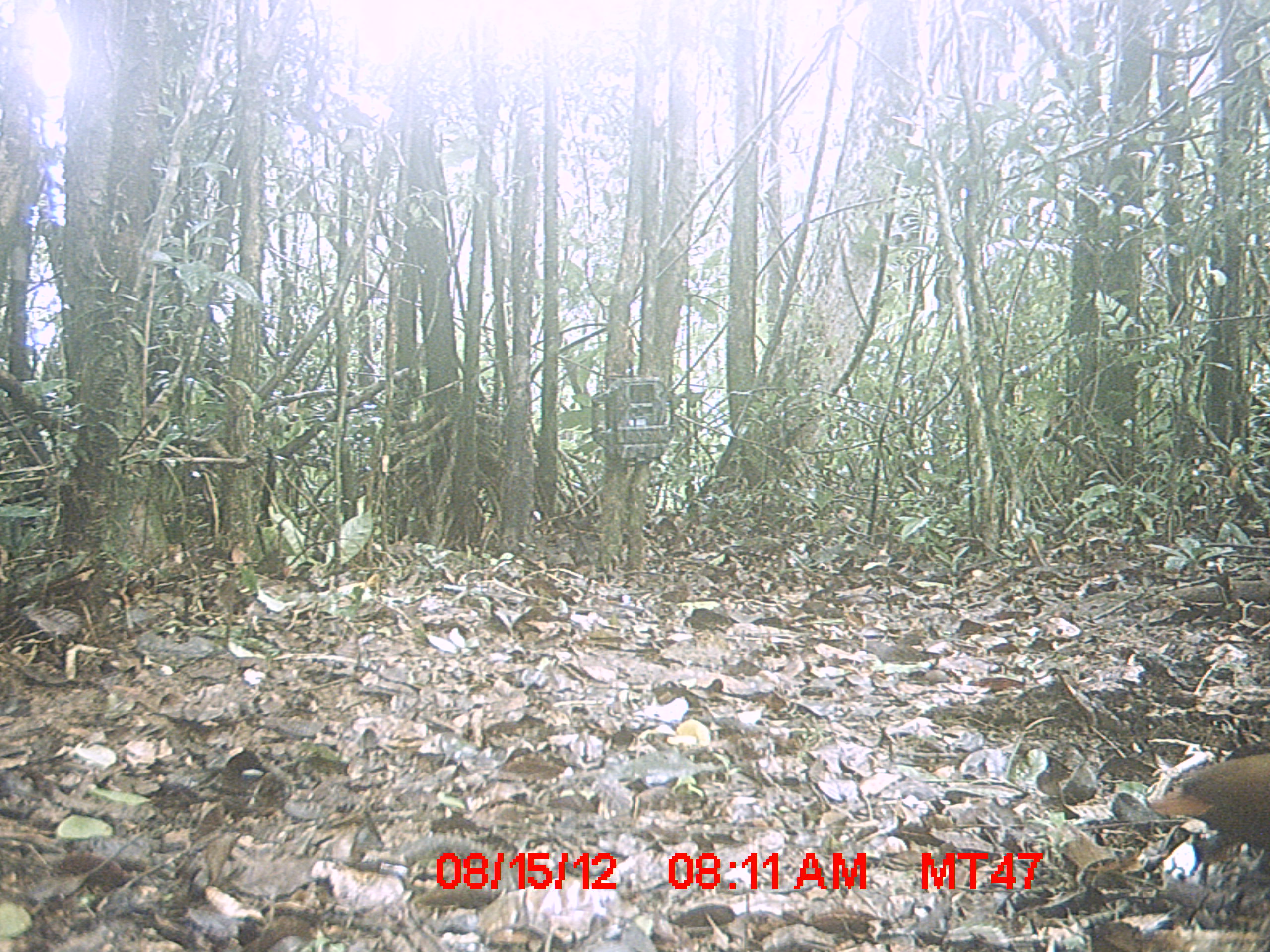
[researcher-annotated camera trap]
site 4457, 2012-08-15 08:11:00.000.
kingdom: Animalia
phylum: Chordata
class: Aves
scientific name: Aves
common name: bird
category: unknown bird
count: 2